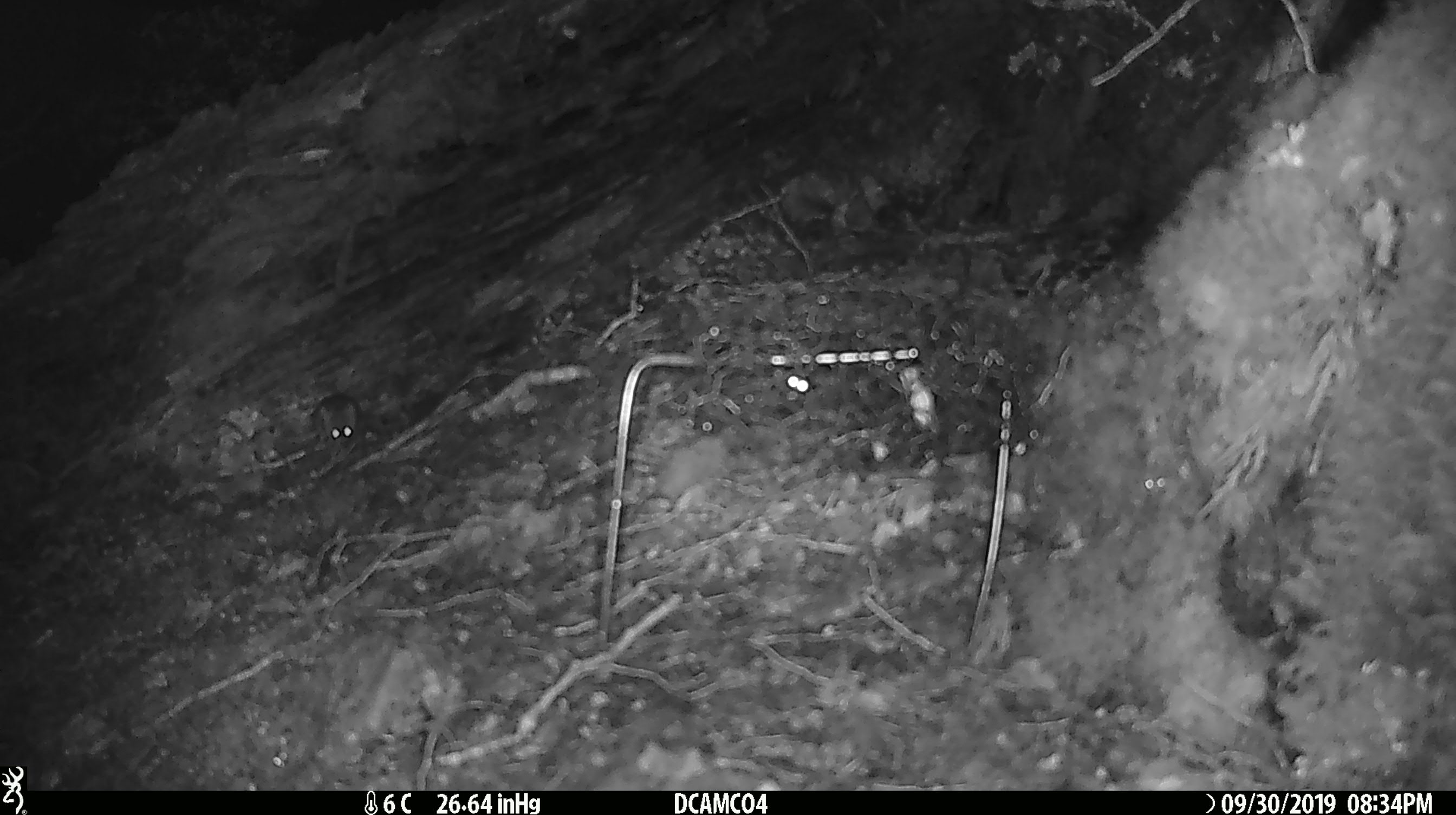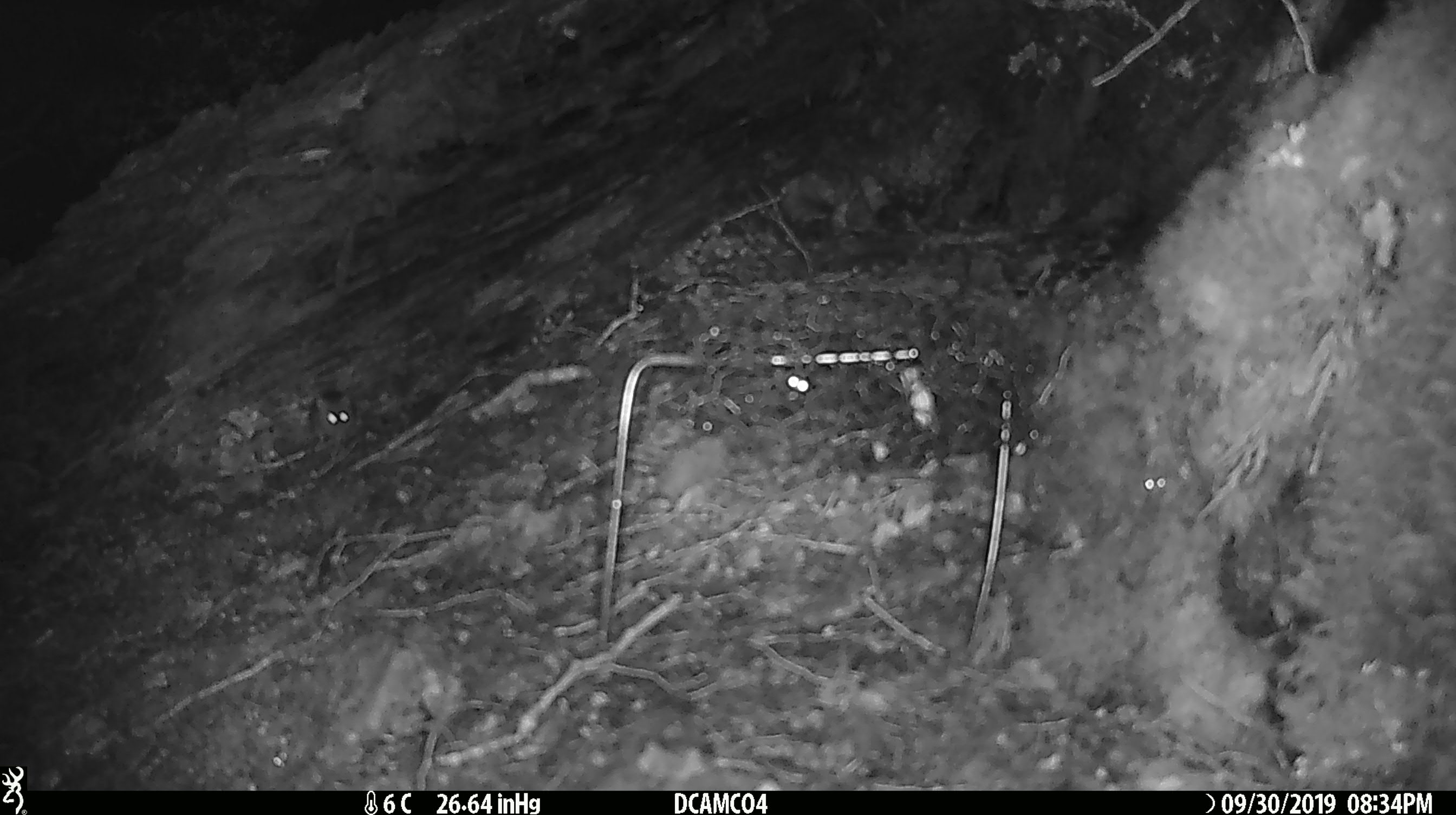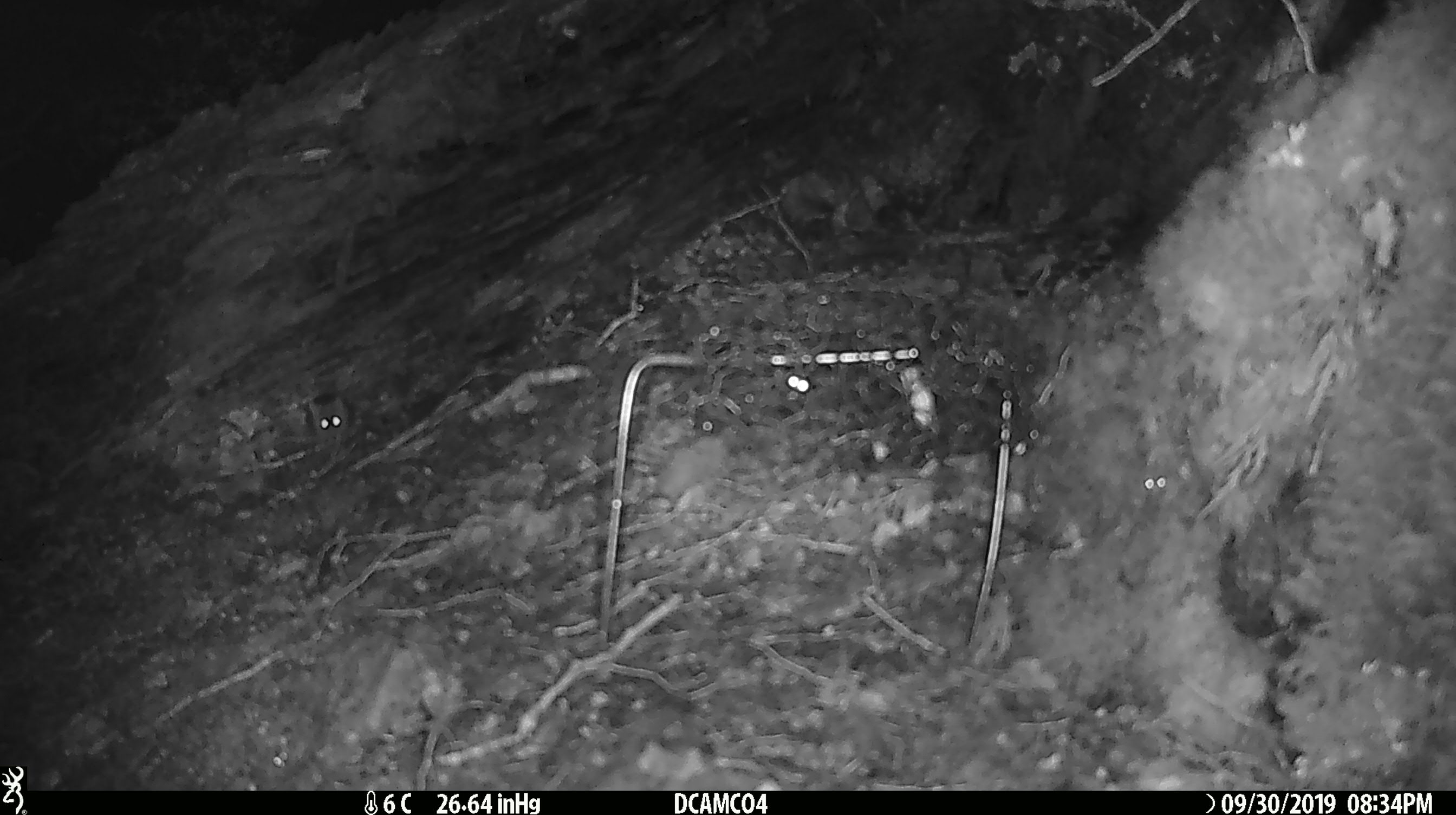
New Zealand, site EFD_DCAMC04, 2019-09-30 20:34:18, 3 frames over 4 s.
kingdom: Animalia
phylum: Chordata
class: Mammalia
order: Rodentia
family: Muridae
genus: Mus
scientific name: Mus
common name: mouse